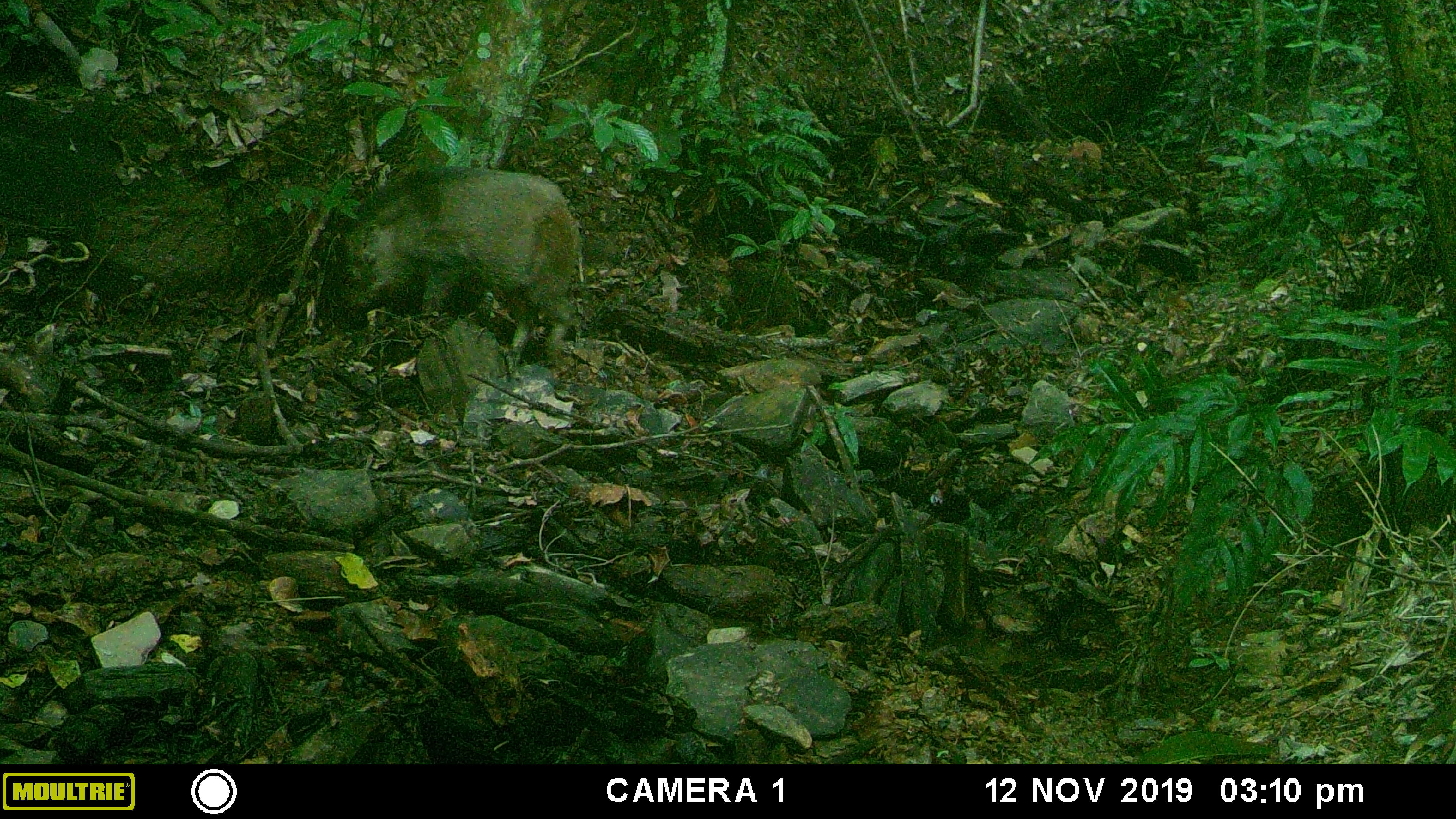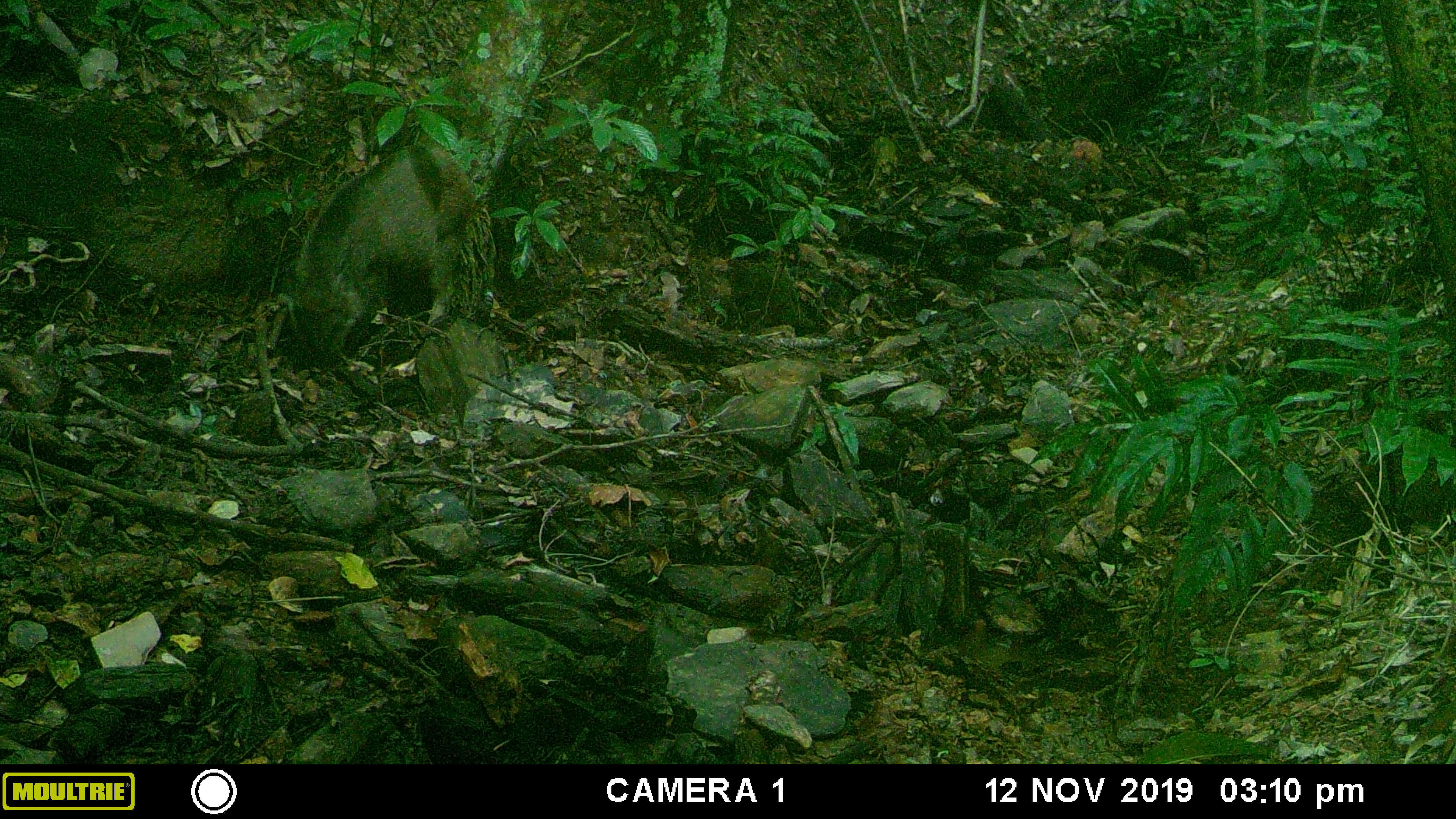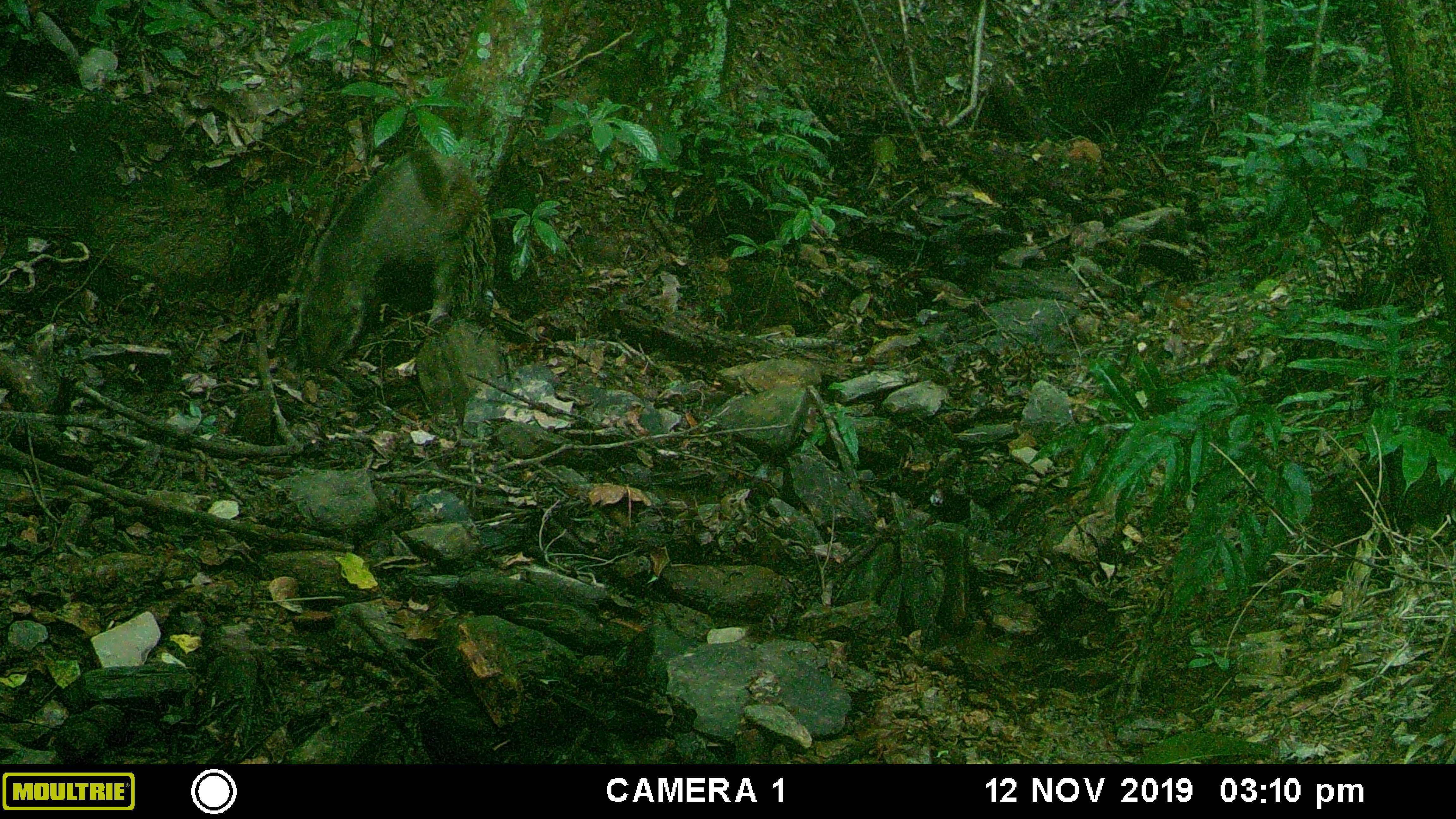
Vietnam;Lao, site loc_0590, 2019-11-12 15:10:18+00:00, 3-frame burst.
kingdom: Animalia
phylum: Chordata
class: Mammalia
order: Artiodactyla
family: Suidae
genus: Sus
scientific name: Sus scrofa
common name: eurasian wild pig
Eurasian wild pig (Sus scrofa). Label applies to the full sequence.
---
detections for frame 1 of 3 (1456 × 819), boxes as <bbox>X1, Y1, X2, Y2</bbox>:
eurasian wild pig: <bbox>330, 166, 584, 369</bbox>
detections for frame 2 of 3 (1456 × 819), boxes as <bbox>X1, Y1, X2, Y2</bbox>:
eurasian wild pig: <bbox>275, 140, 478, 367</bbox>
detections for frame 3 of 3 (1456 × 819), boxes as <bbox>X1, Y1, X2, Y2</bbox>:
eurasian wild pig: <bbox>282, 140, 482, 377</bbox>